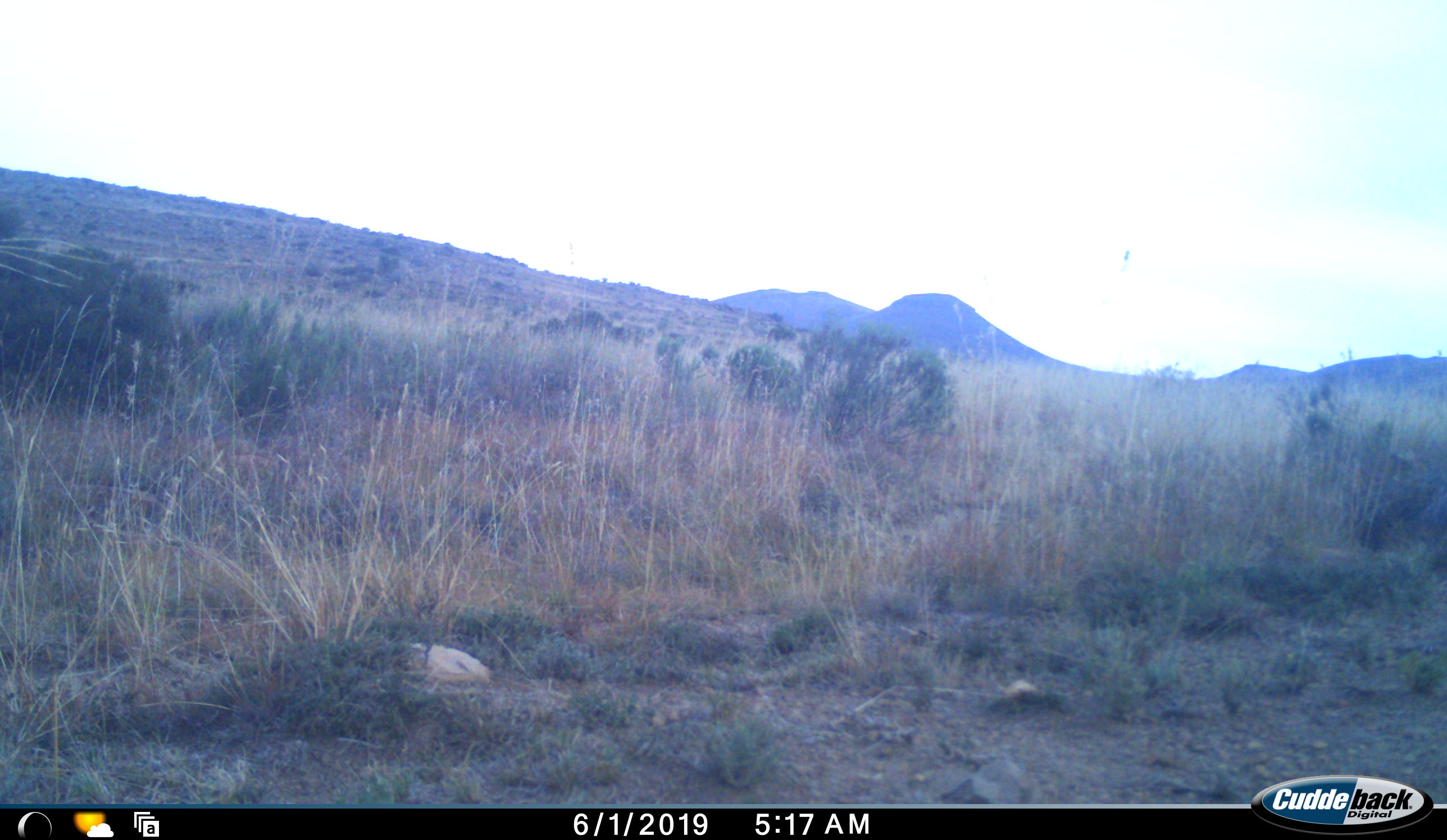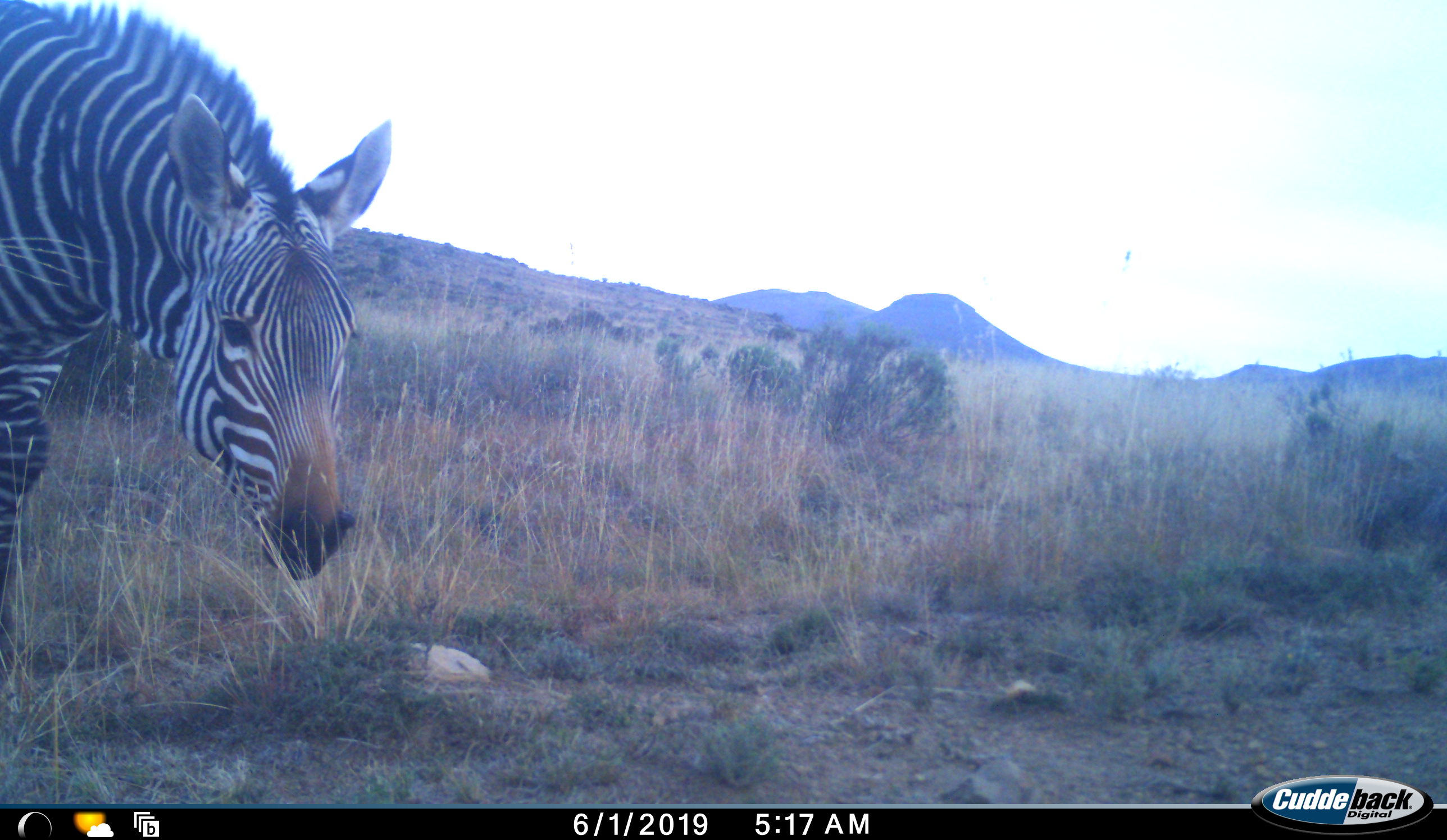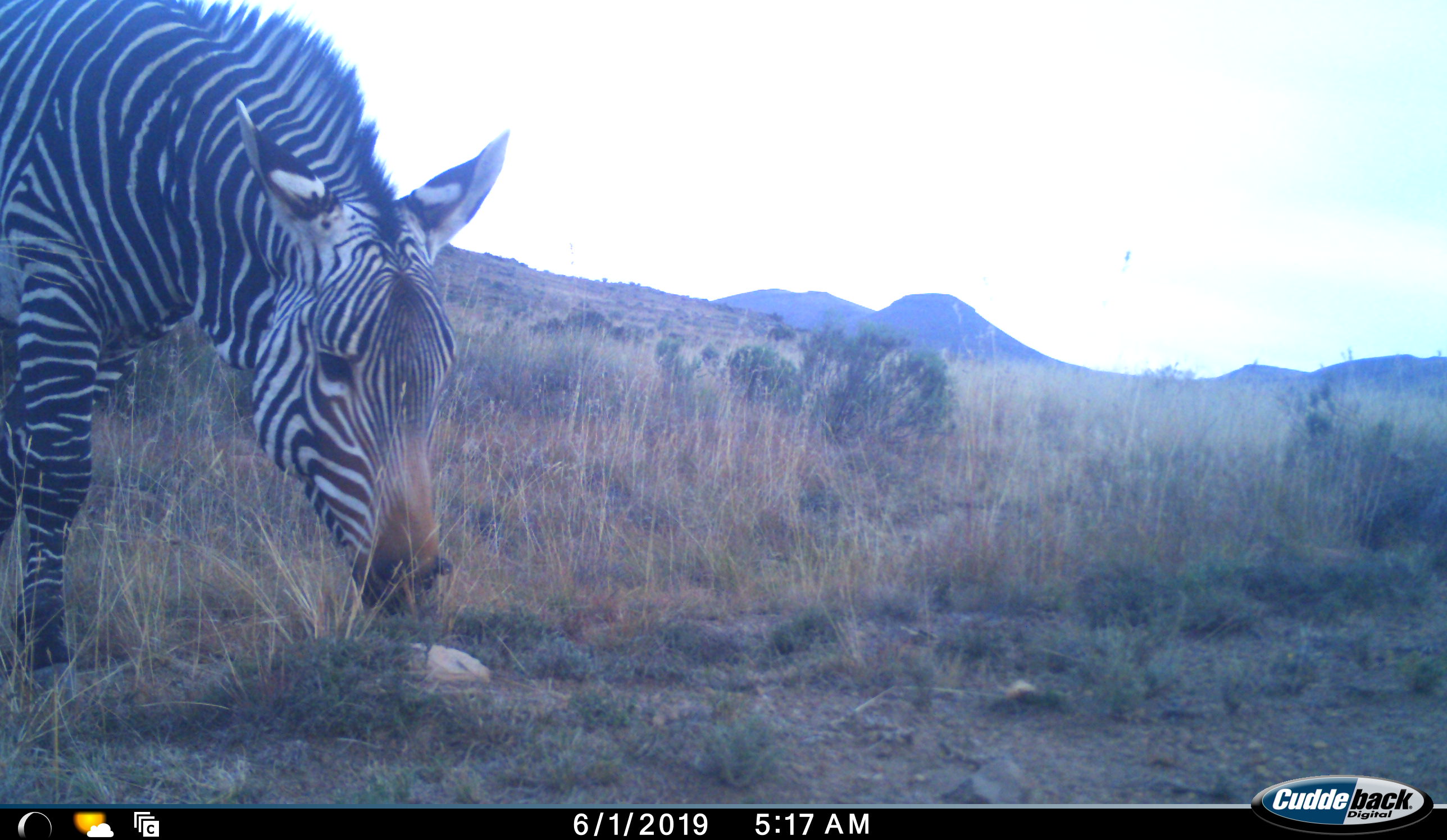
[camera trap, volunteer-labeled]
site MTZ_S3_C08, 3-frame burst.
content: unidentified animal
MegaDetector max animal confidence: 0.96